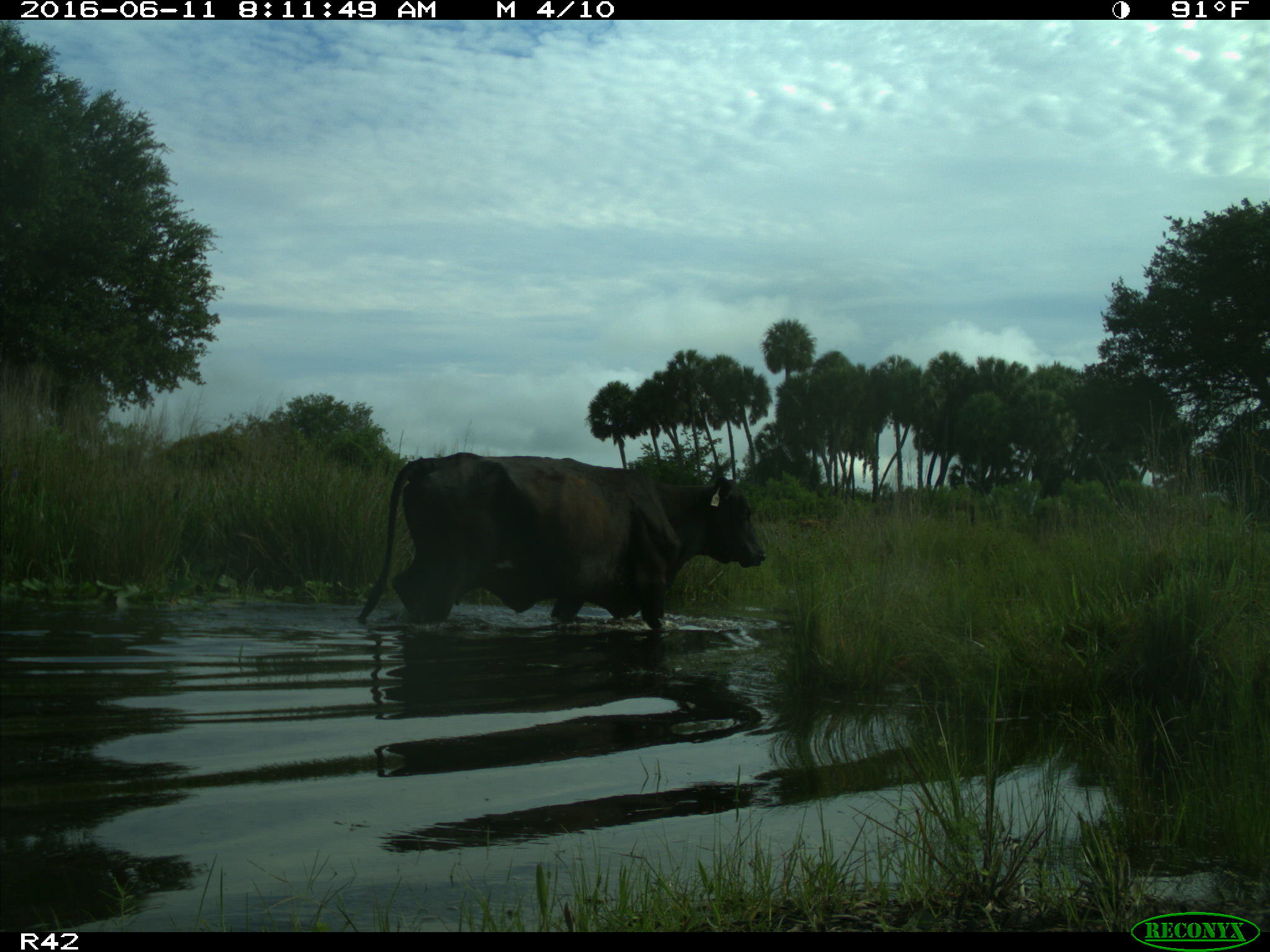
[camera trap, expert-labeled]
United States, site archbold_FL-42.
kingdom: Animalia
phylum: Chordata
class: Mammalia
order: Artiodactyla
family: Bovidae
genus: Bos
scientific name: Bos taurus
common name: domestic cow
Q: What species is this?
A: Bos taurus (domestic cow).